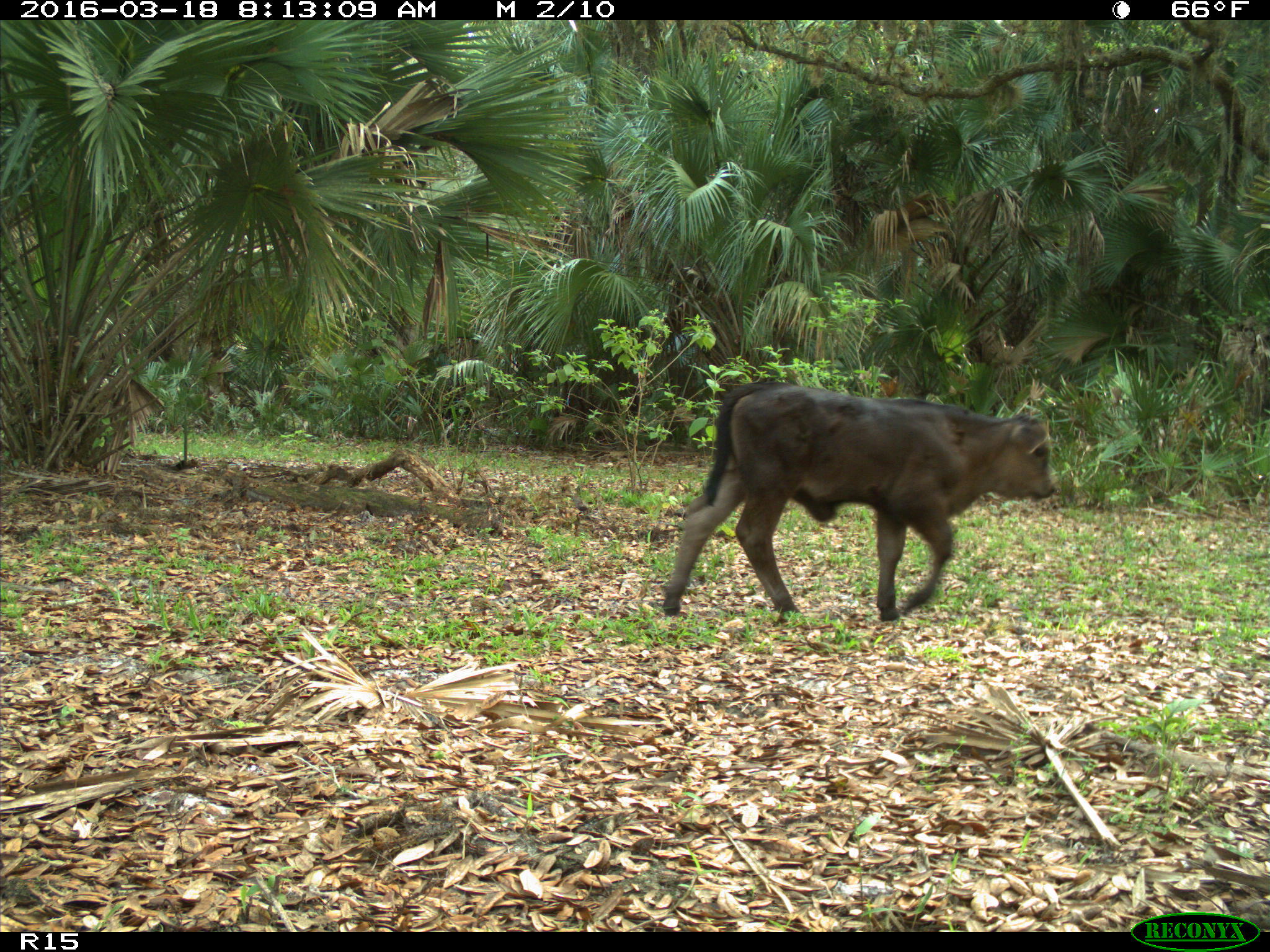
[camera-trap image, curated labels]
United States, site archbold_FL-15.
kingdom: Animalia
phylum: Chordata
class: Mammalia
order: Artiodactyla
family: Bovidae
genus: Bos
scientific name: Bos taurus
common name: domestic cow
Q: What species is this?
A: Bos taurus (domestic cow).